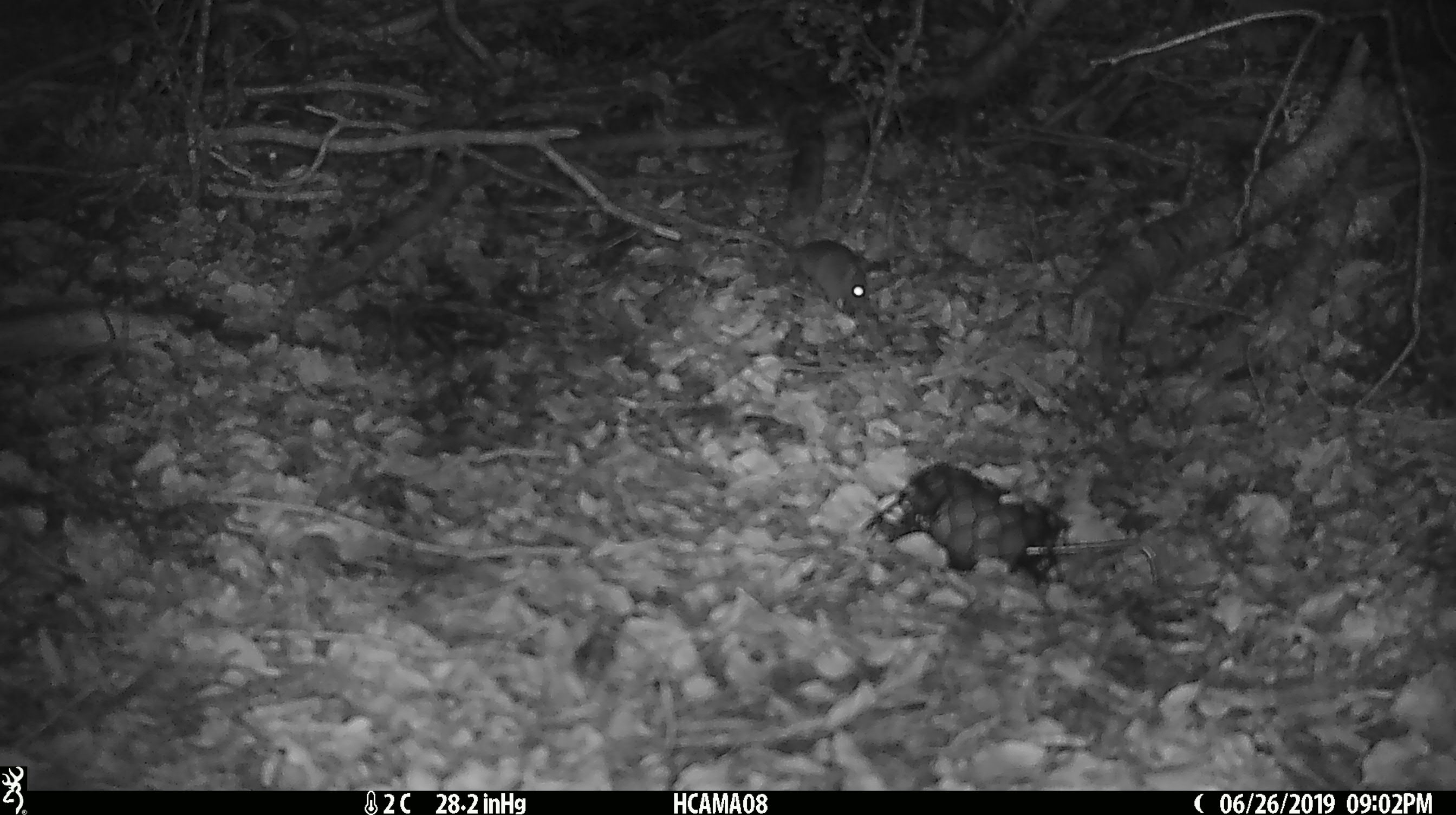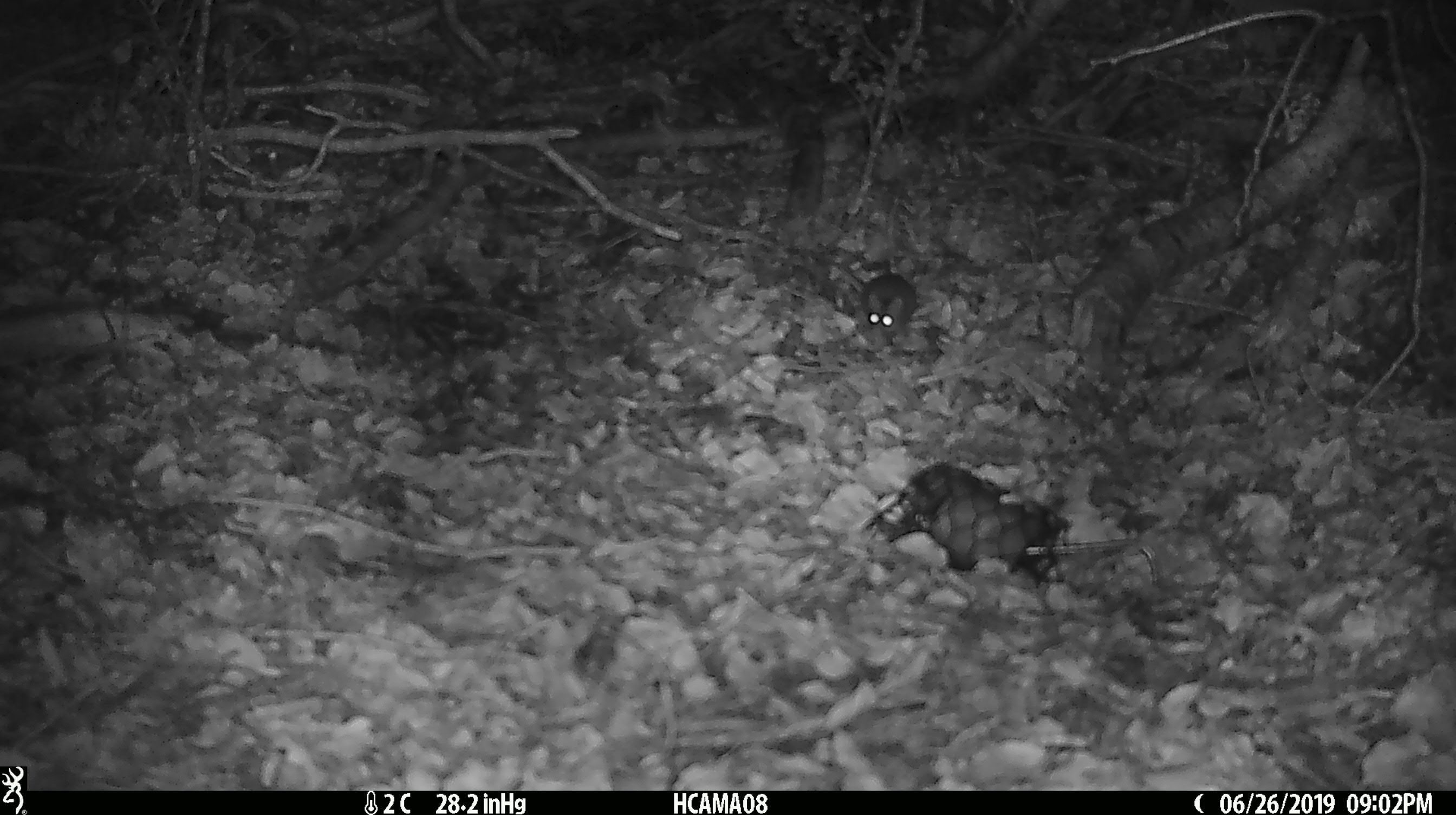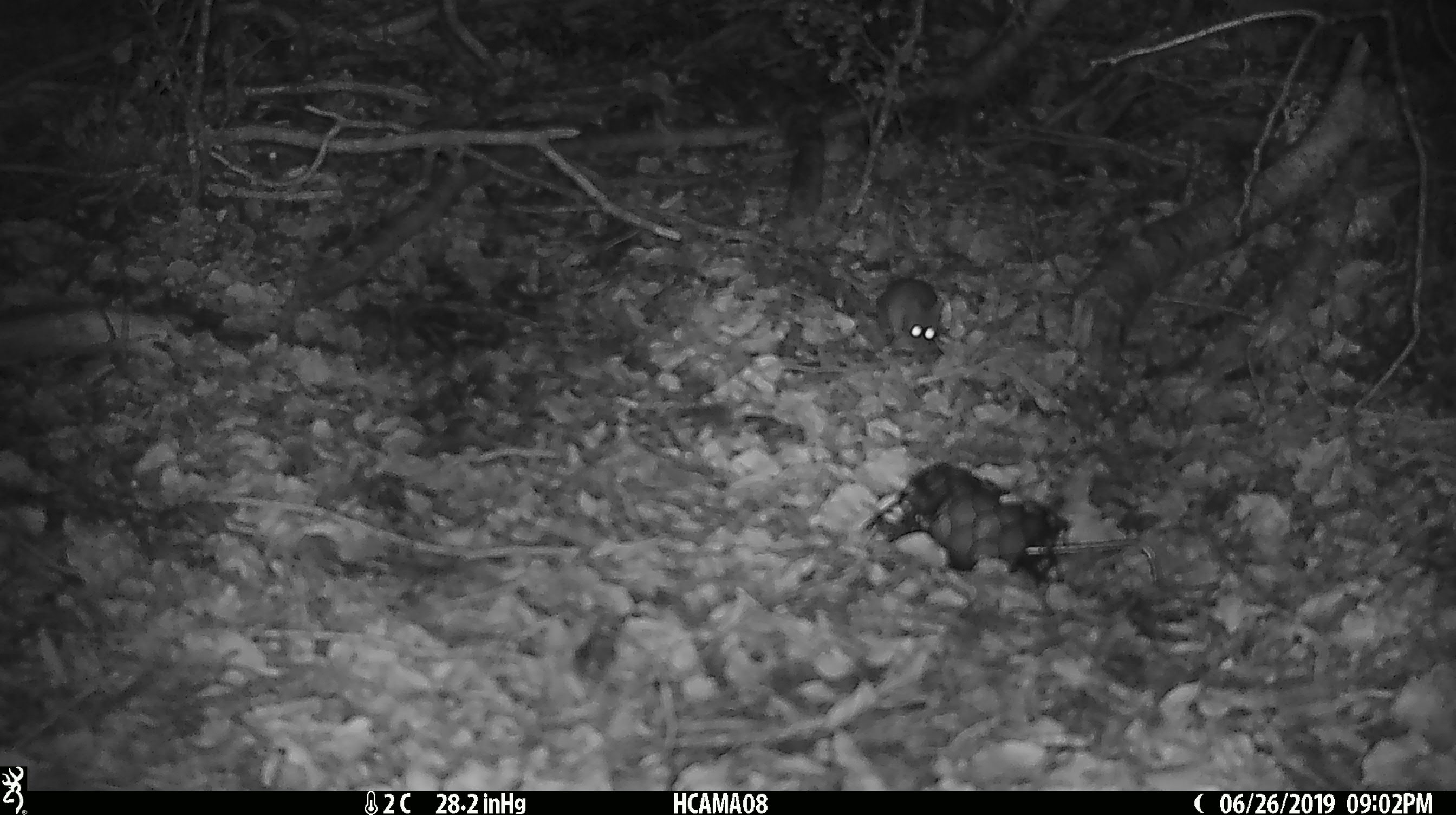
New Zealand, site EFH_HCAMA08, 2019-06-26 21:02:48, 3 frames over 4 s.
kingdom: Animalia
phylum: Chordata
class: Mammalia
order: Rodentia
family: Muridae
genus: Mus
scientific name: Mus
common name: mouse